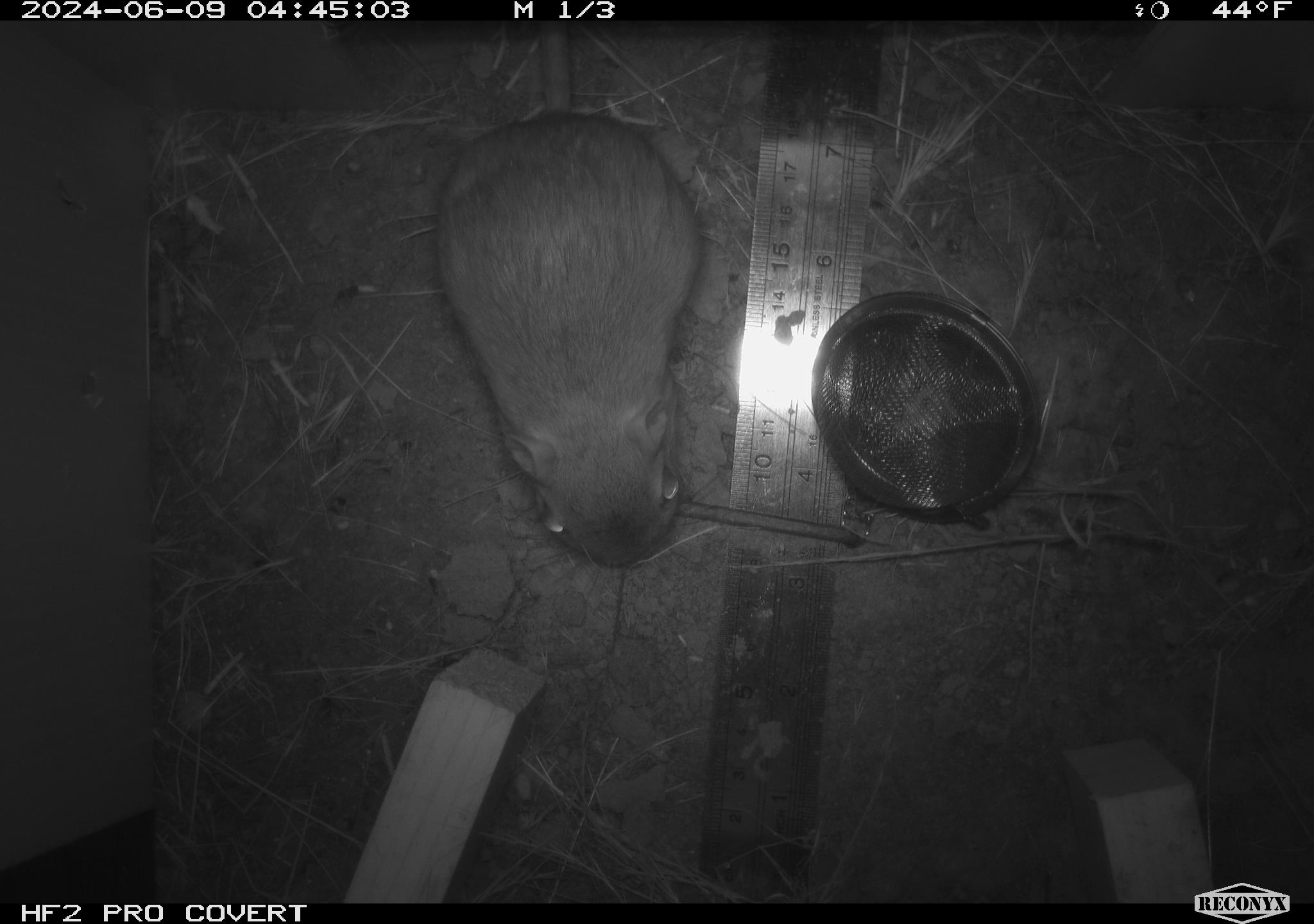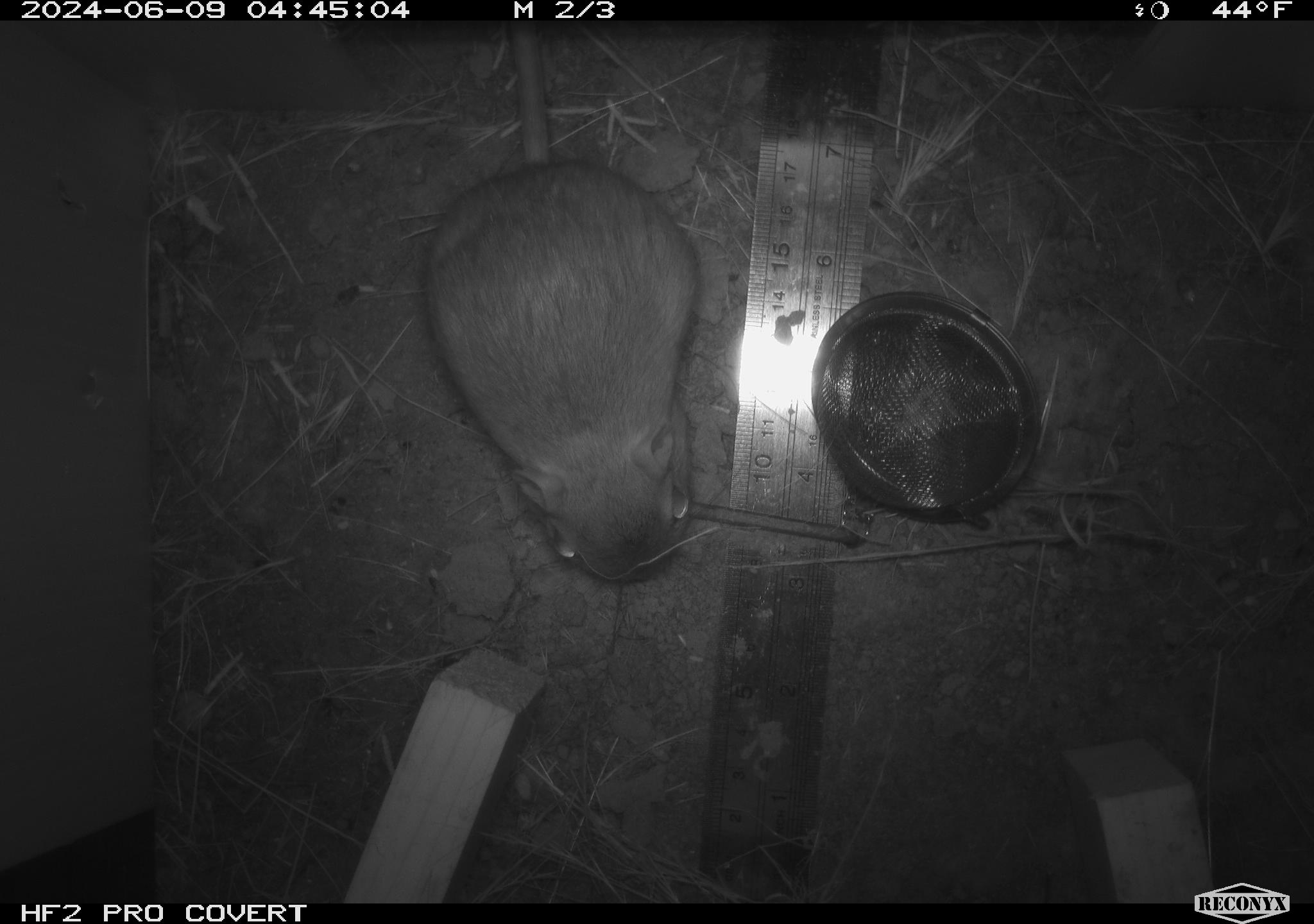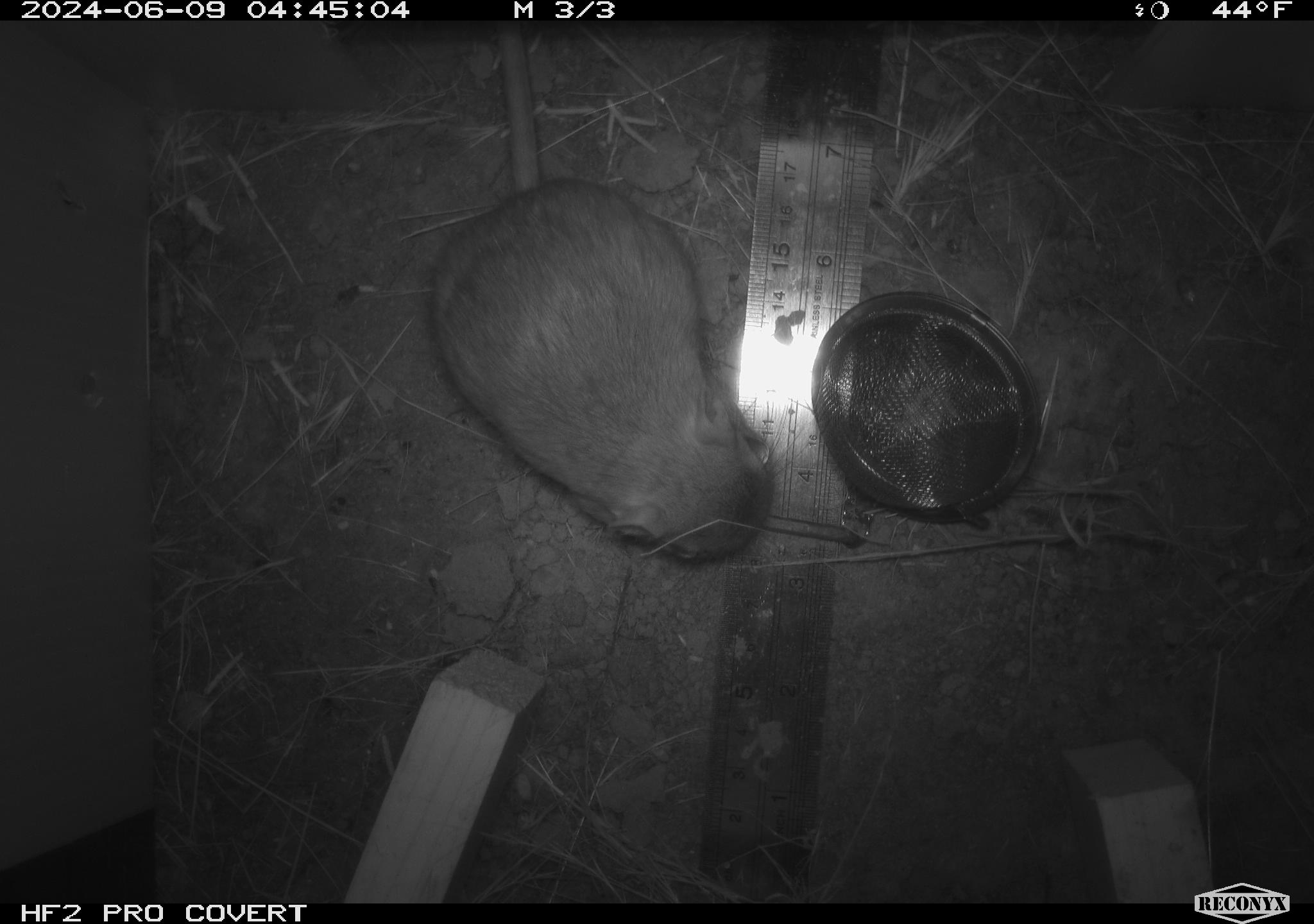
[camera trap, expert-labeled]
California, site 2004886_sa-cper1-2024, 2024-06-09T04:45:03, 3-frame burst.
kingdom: Animalia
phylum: Chordata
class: Mammalia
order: Rodentia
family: Heteromyidae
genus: Dipodomys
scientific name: Dipodomys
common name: kangaroo rats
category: dipodomys species